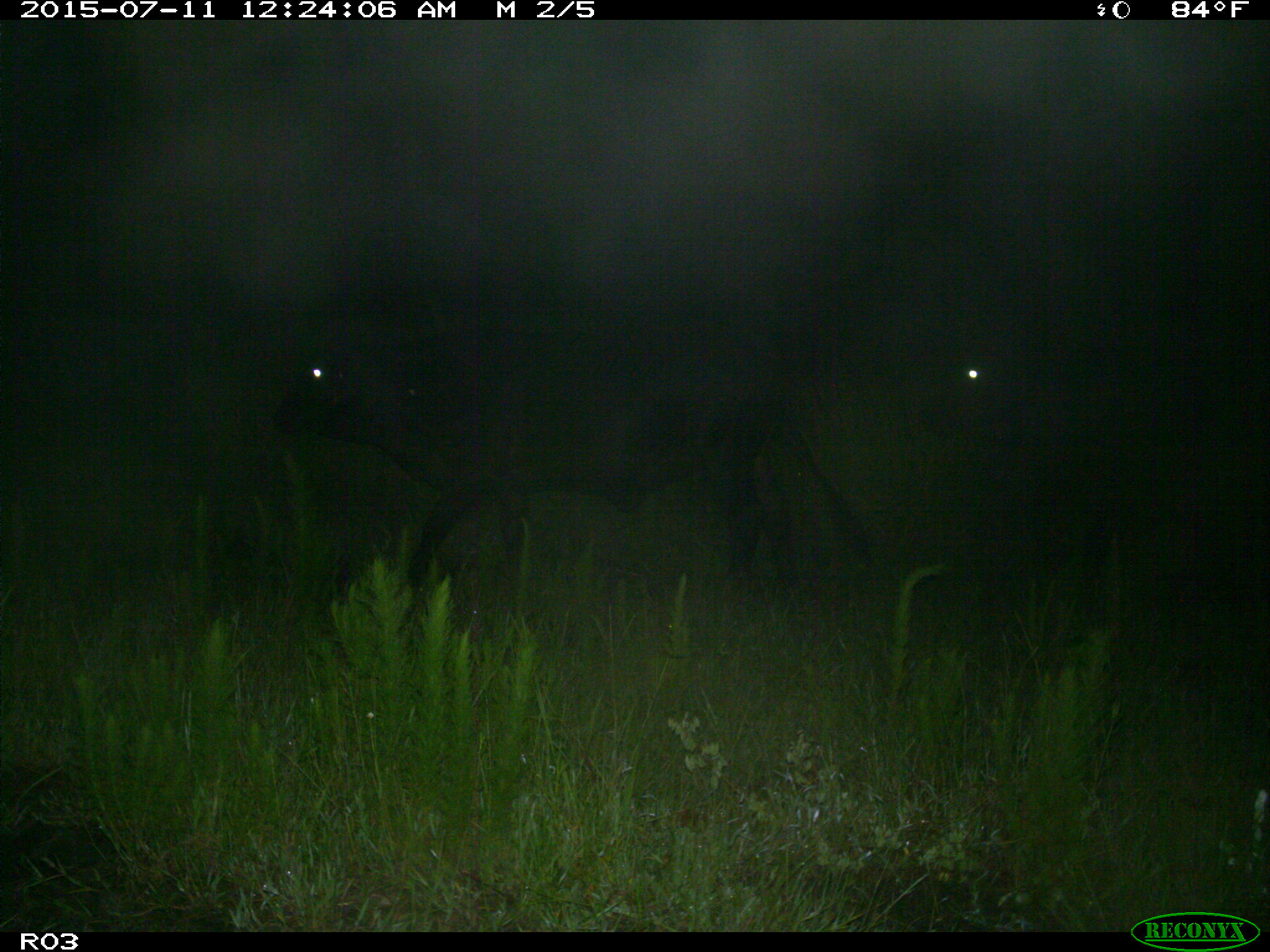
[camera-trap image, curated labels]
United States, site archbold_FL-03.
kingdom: Animalia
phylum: Chordata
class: Mammalia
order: Artiodactyla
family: Bovidae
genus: Bos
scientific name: Bos taurus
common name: domestic cow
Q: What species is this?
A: Bos taurus (domestic cow).